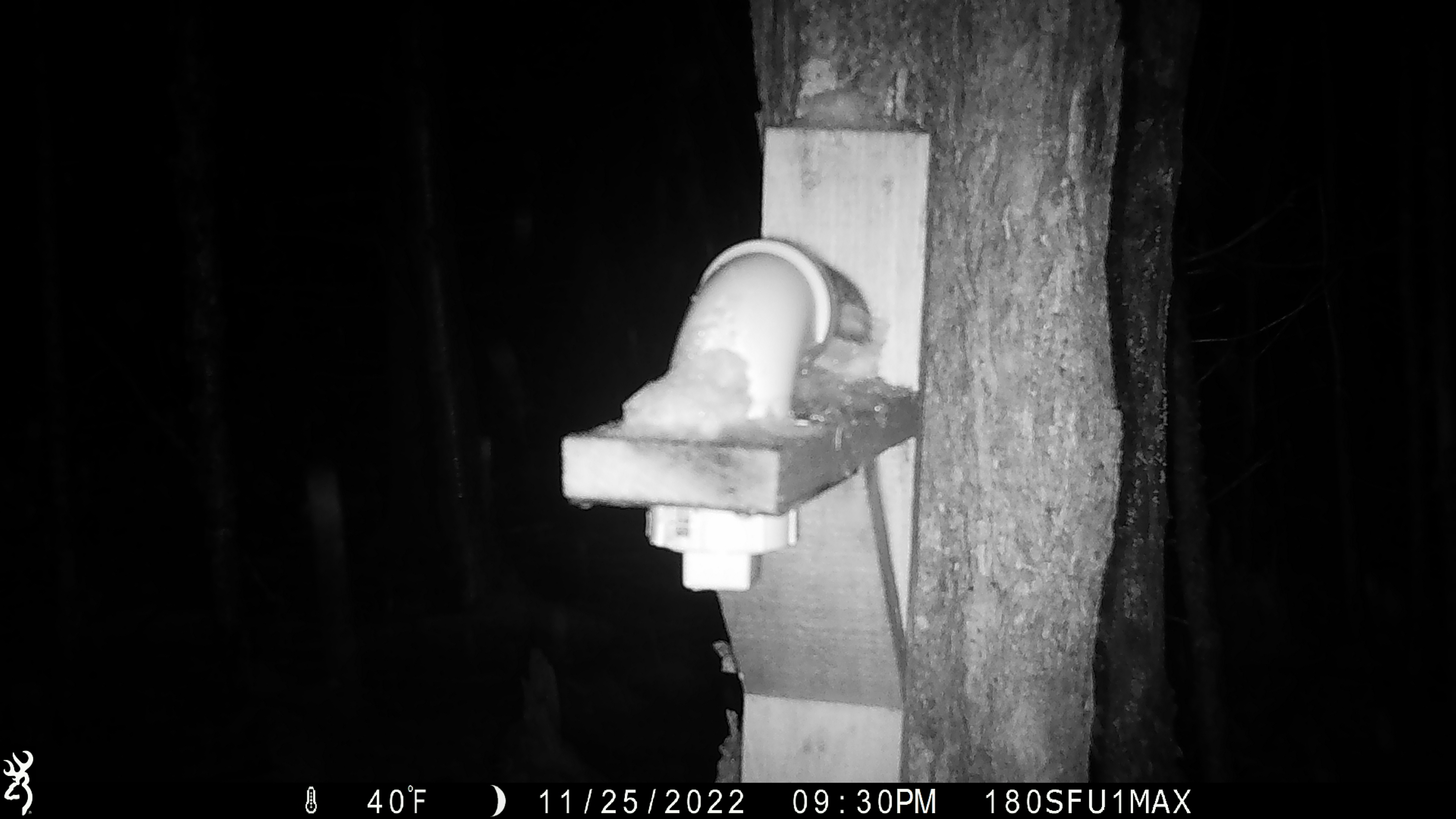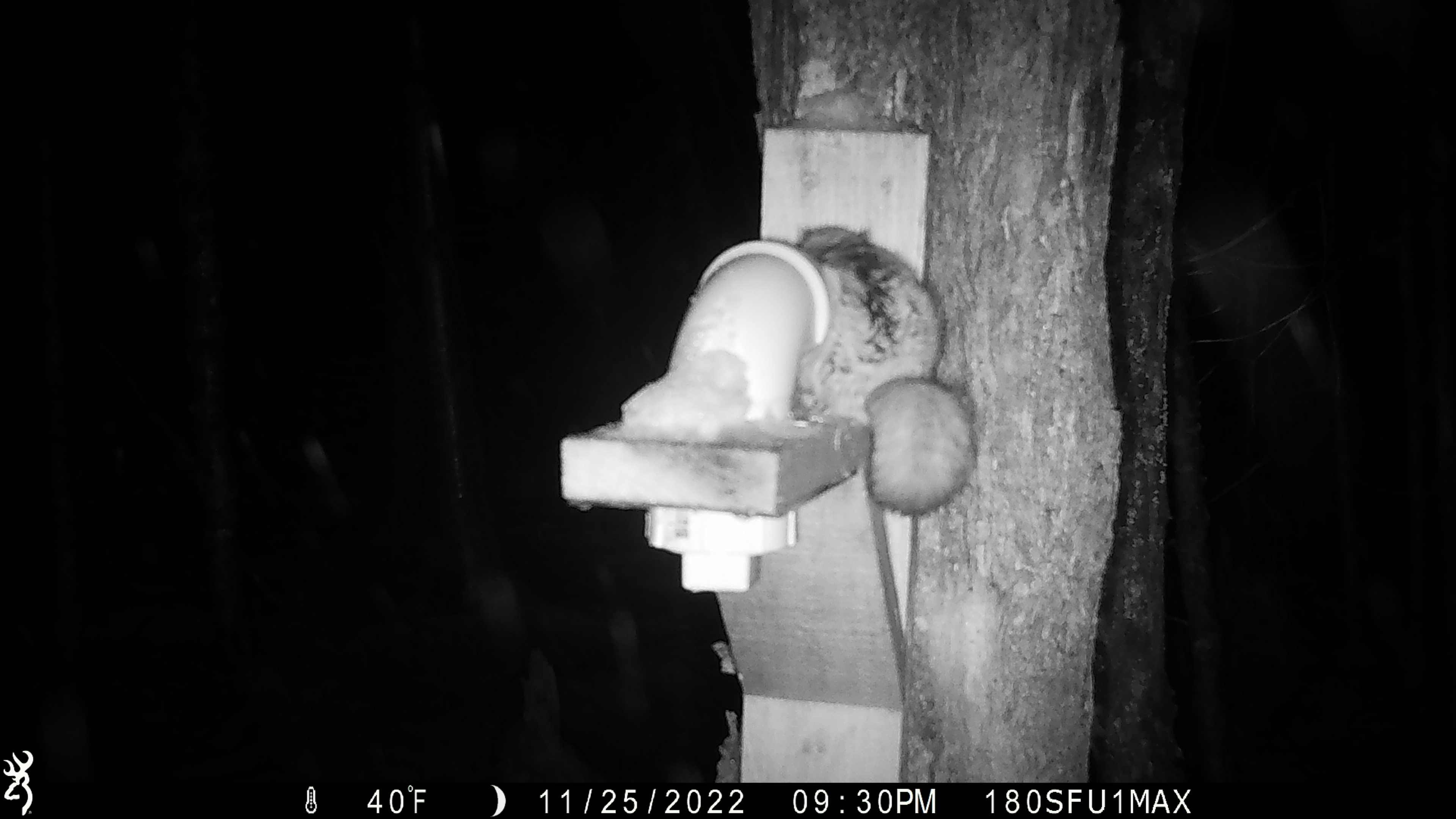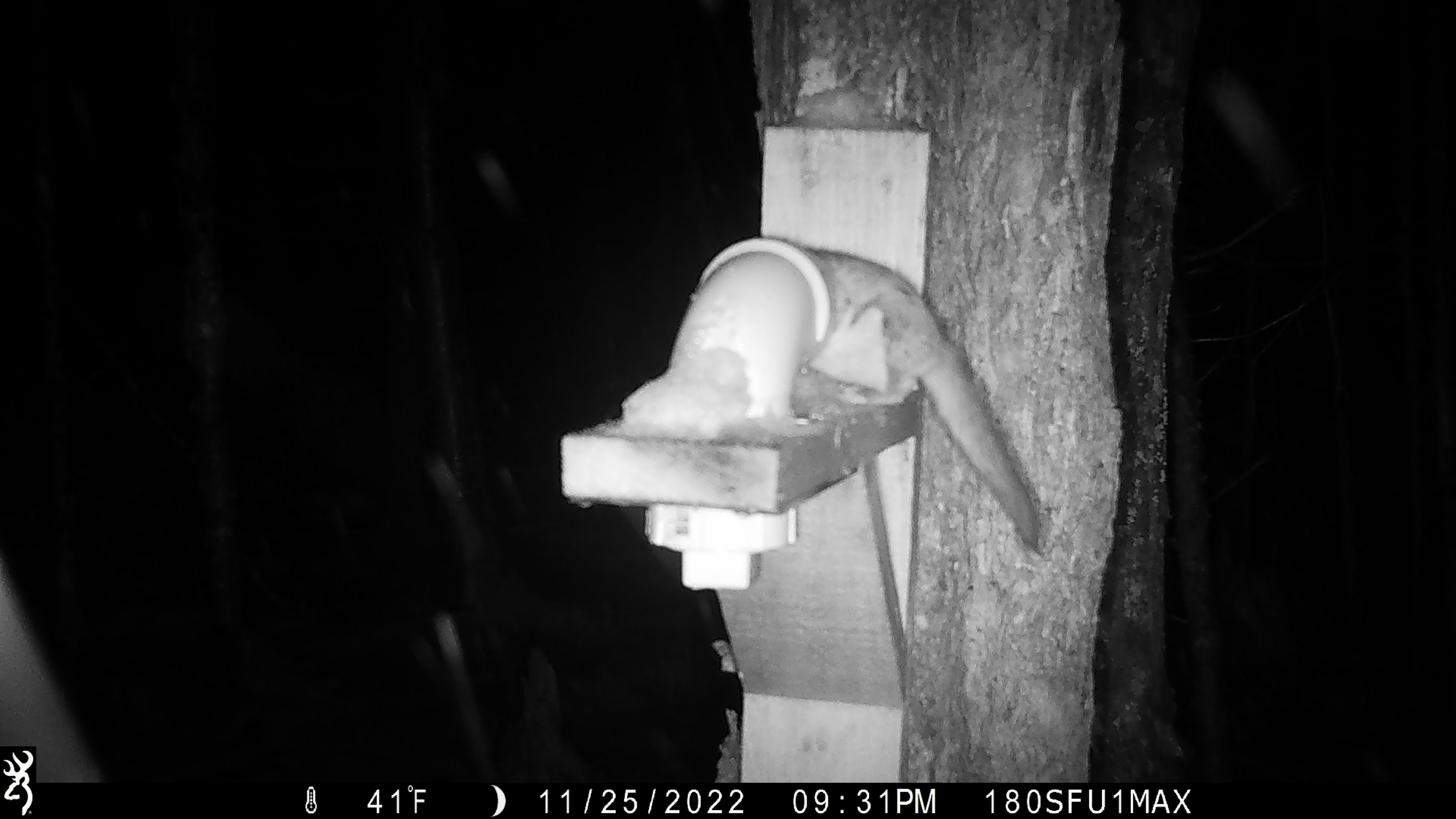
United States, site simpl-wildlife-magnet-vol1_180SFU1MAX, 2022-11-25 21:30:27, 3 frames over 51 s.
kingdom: Animalia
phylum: Chordata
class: Mammalia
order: Rodentia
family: Sciuridae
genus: Glaucomys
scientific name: Glaucomys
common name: flying squirrel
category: flying squirrel sp.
Flying squirrel sp. (flying squirrel) (Glaucomys).